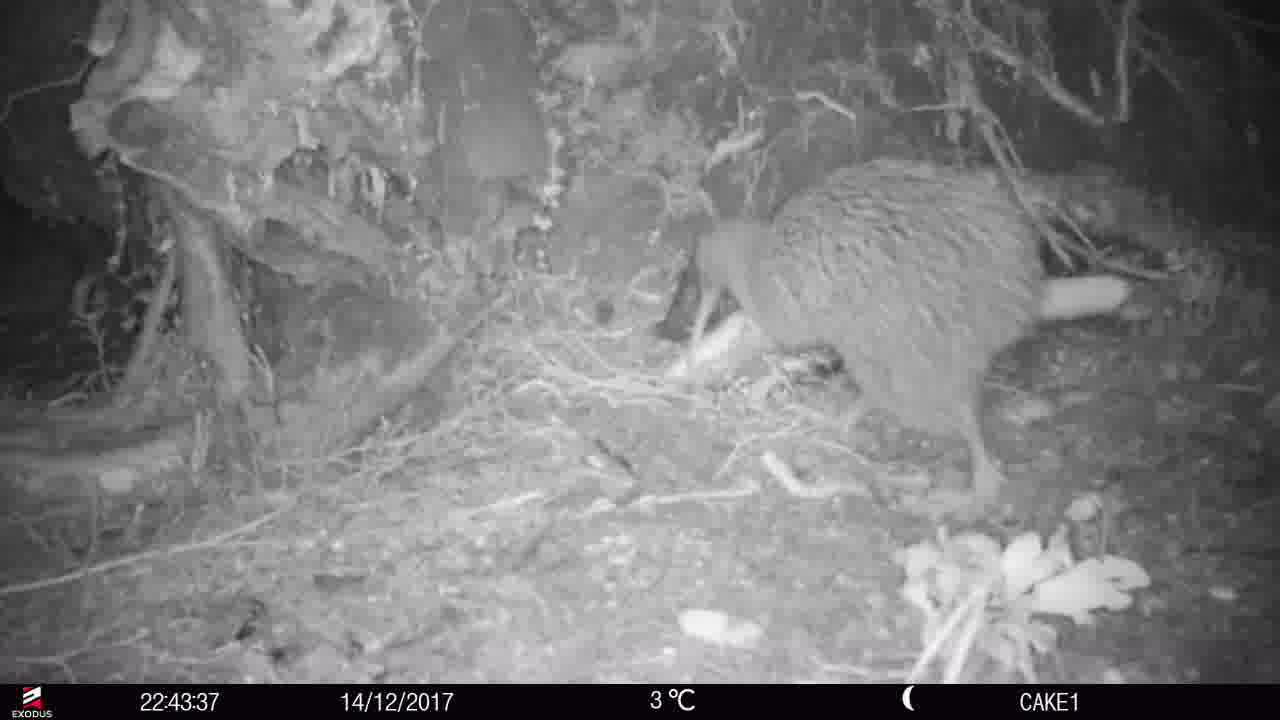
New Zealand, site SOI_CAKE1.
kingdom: Animalia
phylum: Chordata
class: Aves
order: Apterygiformes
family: Apterygidae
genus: Apteryx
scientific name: Apteryx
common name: kiwi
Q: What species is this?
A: Kiwi (Apteryx).